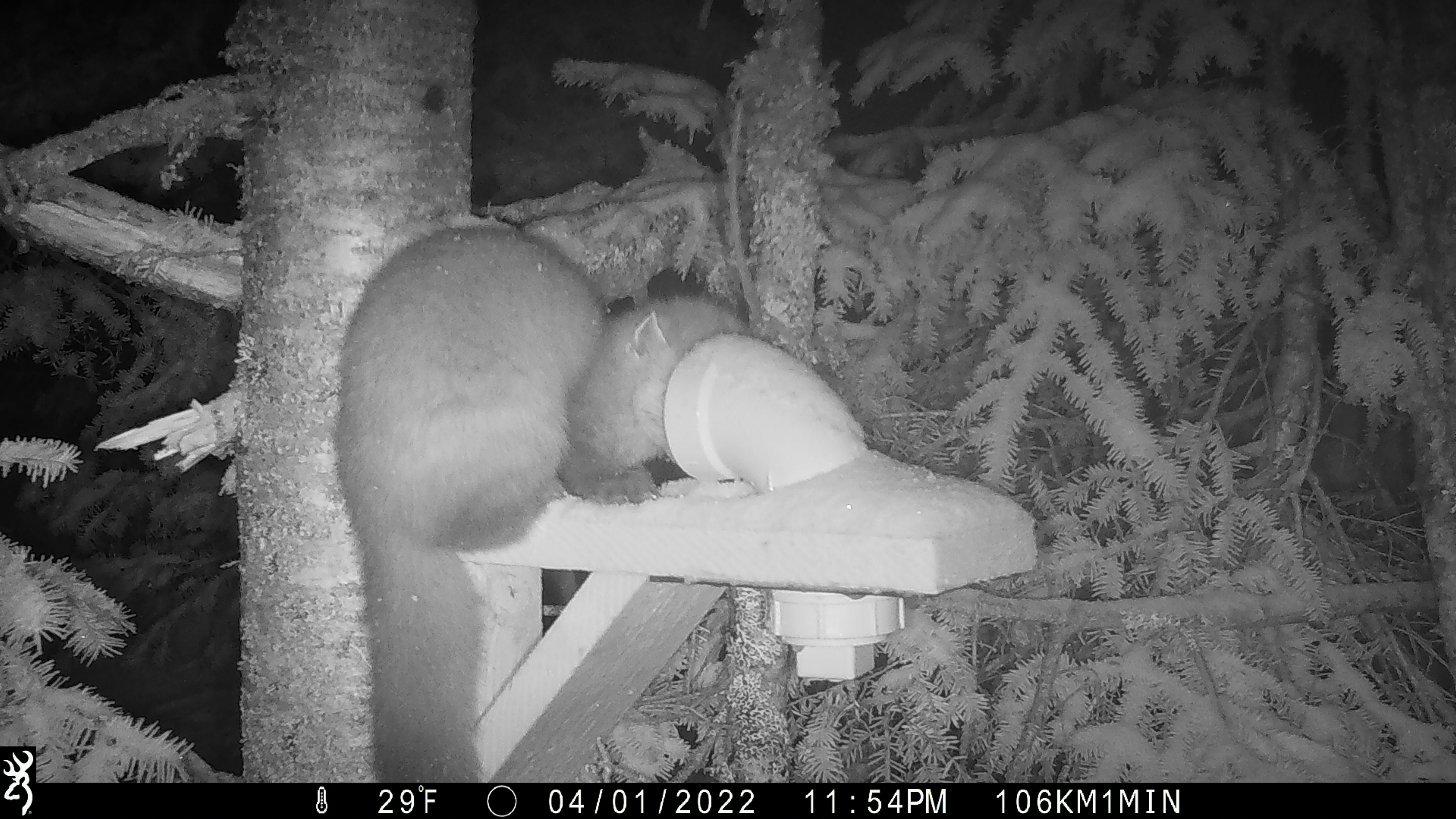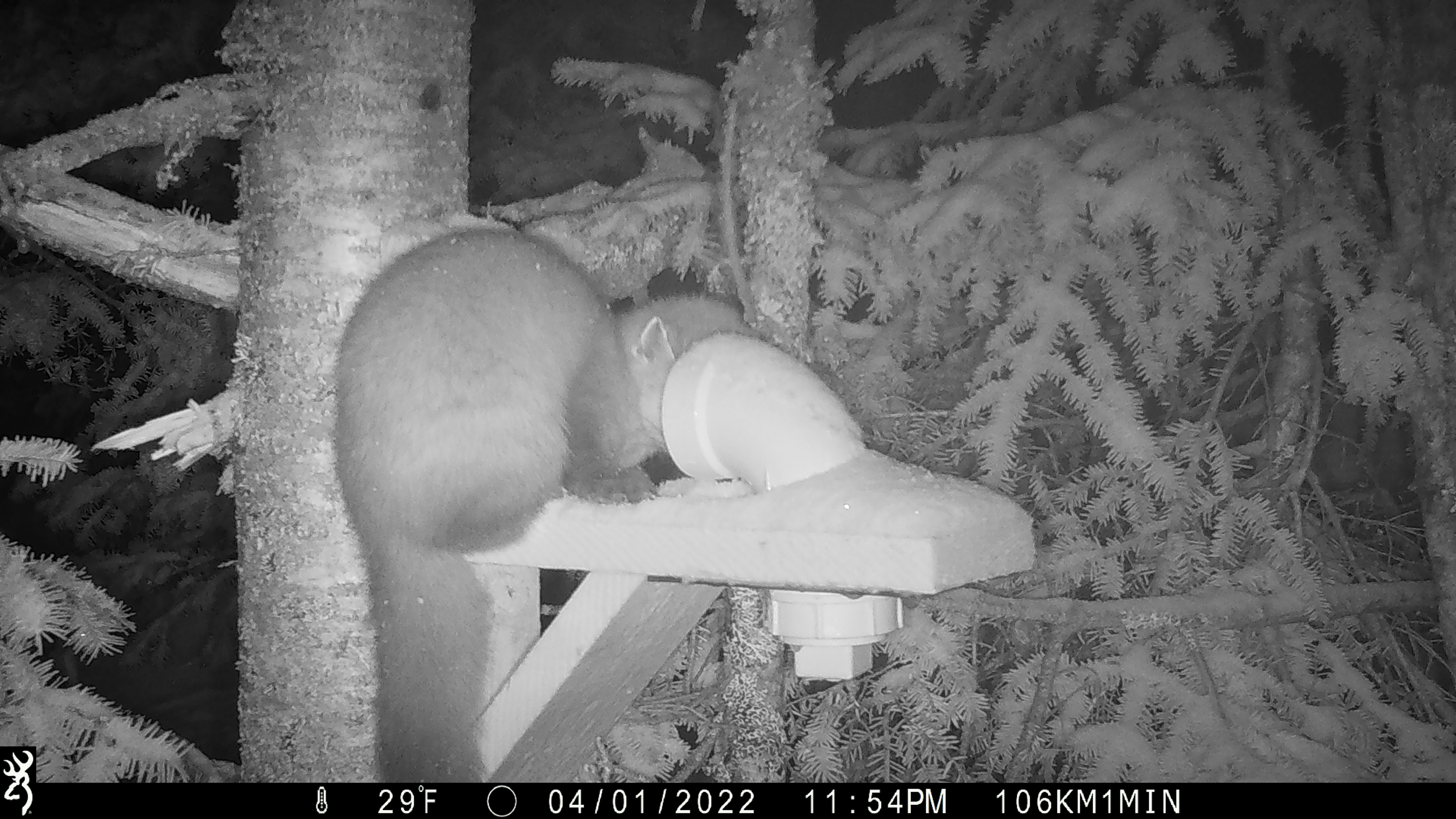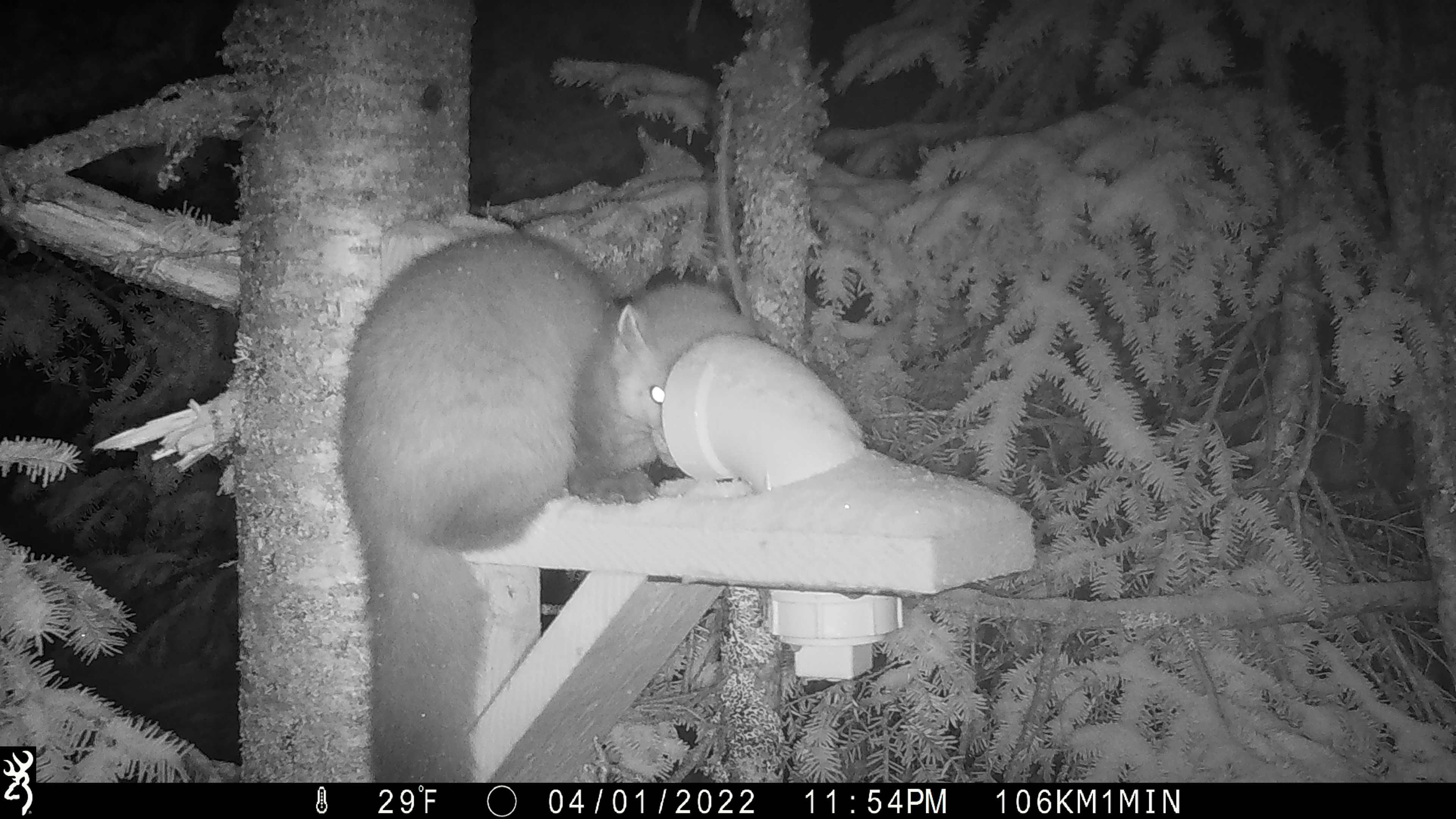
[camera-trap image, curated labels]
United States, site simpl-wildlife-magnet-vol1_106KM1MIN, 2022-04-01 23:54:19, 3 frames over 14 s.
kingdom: Animalia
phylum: Chordata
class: Mammalia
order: Carnivora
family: Mustelidae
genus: Martes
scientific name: Martes americana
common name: american marten